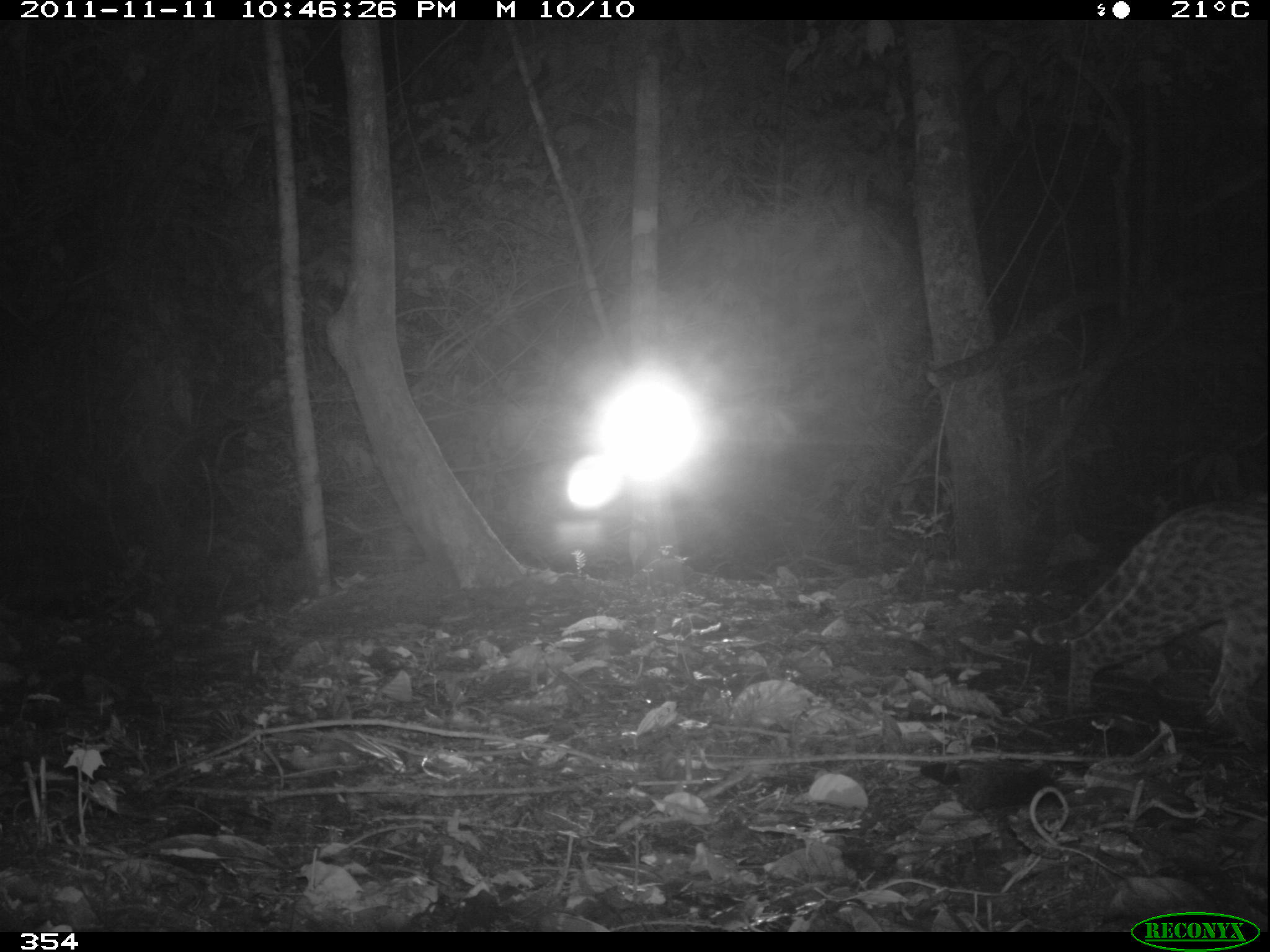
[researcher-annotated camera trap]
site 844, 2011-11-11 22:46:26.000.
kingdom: Animalia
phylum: Chordata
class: Mammalia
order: Carnivora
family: Felidae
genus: Leopardus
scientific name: Leopardus pardalis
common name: ocelot